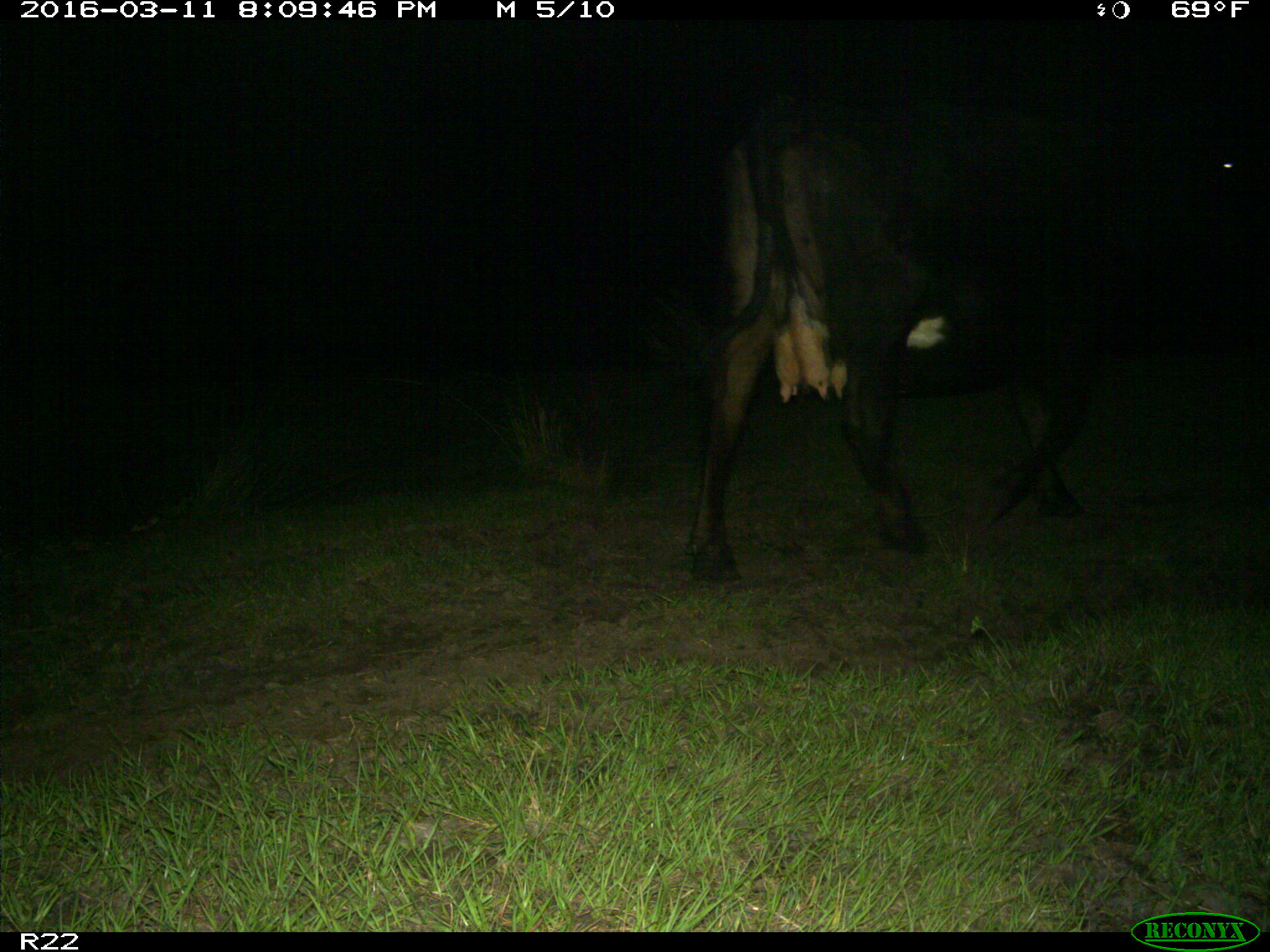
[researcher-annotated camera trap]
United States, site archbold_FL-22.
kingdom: Animalia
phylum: Chordata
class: Mammalia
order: Artiodactyla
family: Bovidae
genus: Bos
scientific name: Bos taurus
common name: domestic cow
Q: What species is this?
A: Bos taurus (domestic cow).